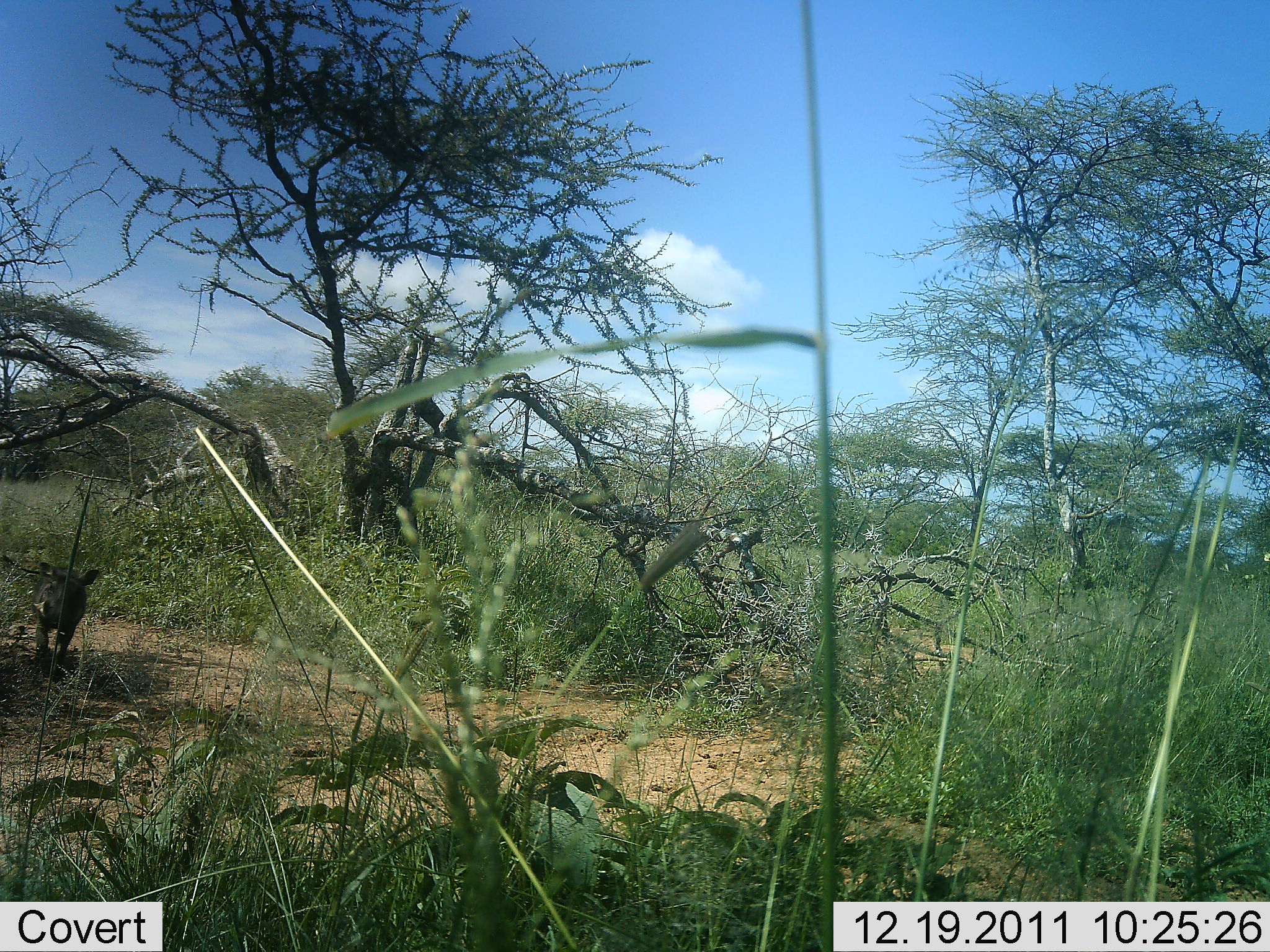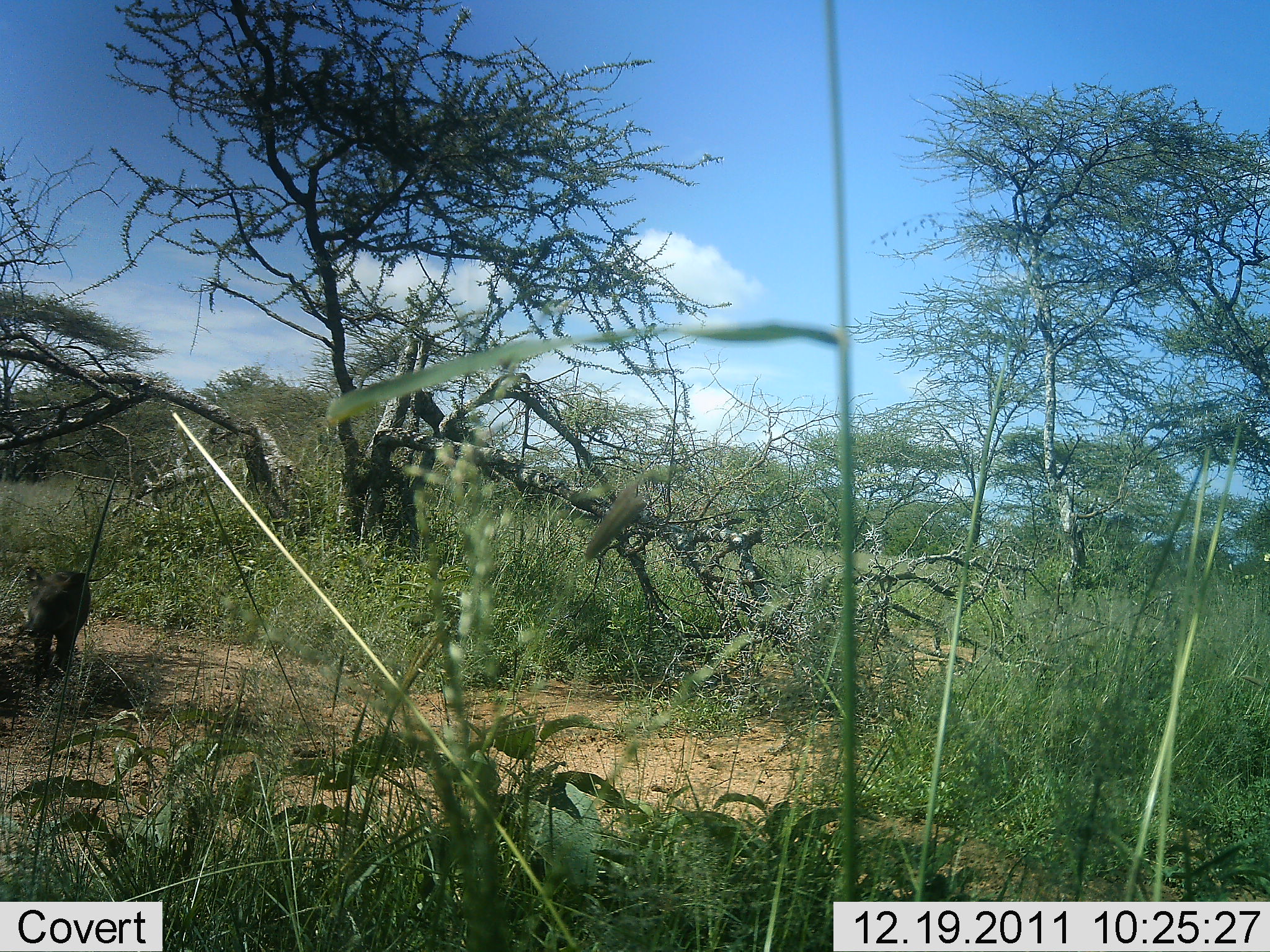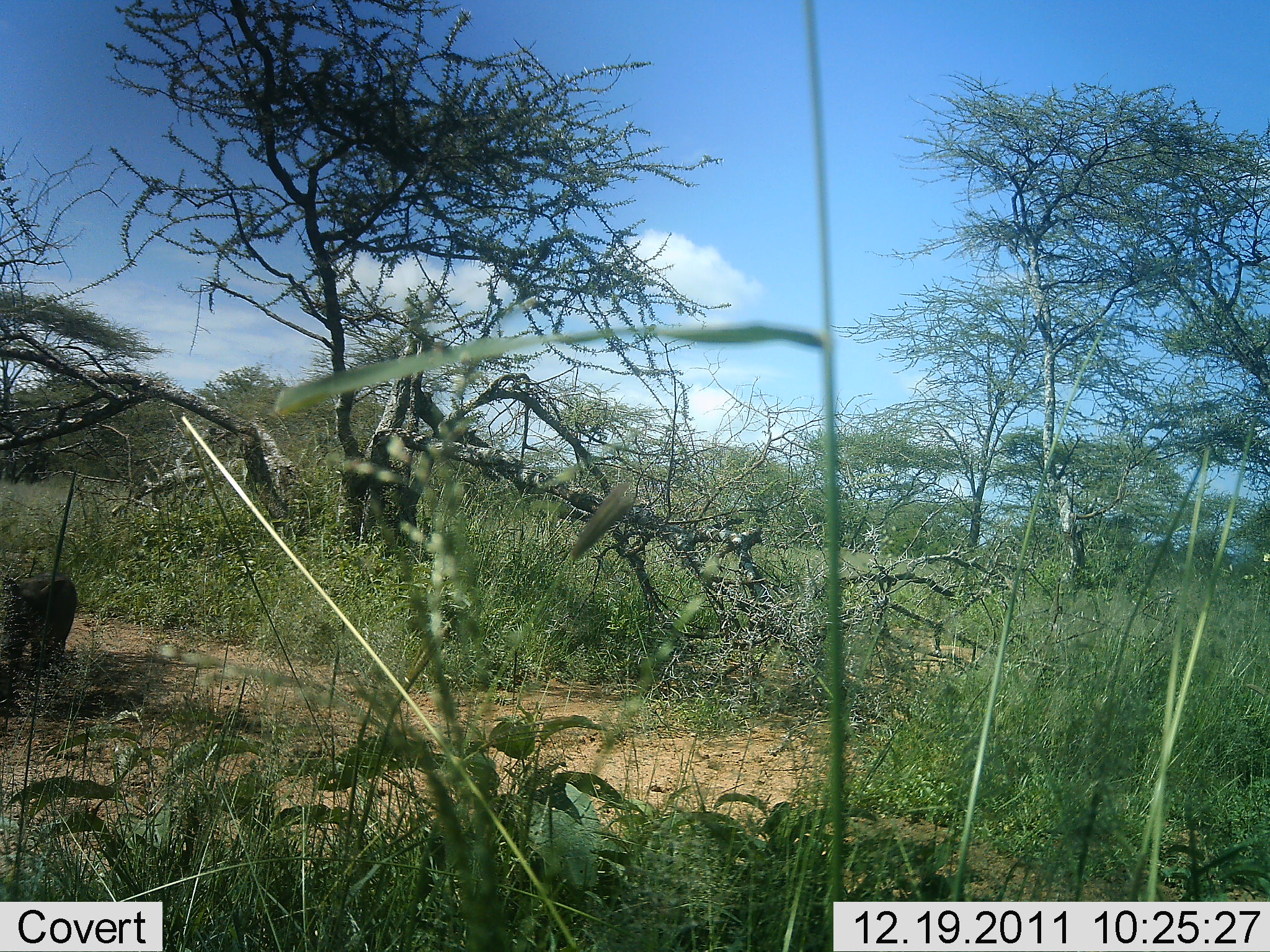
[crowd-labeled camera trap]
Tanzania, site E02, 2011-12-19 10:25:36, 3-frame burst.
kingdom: Animalia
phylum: Chordata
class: Mammalia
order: Artiodactyla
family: Suidae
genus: Phacochoerus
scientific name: Phacochoerus africanus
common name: warthog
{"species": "warthog (Phacochoerus africanus)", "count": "1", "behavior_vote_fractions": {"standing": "27%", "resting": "0%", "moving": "82%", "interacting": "0%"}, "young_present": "18%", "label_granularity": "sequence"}